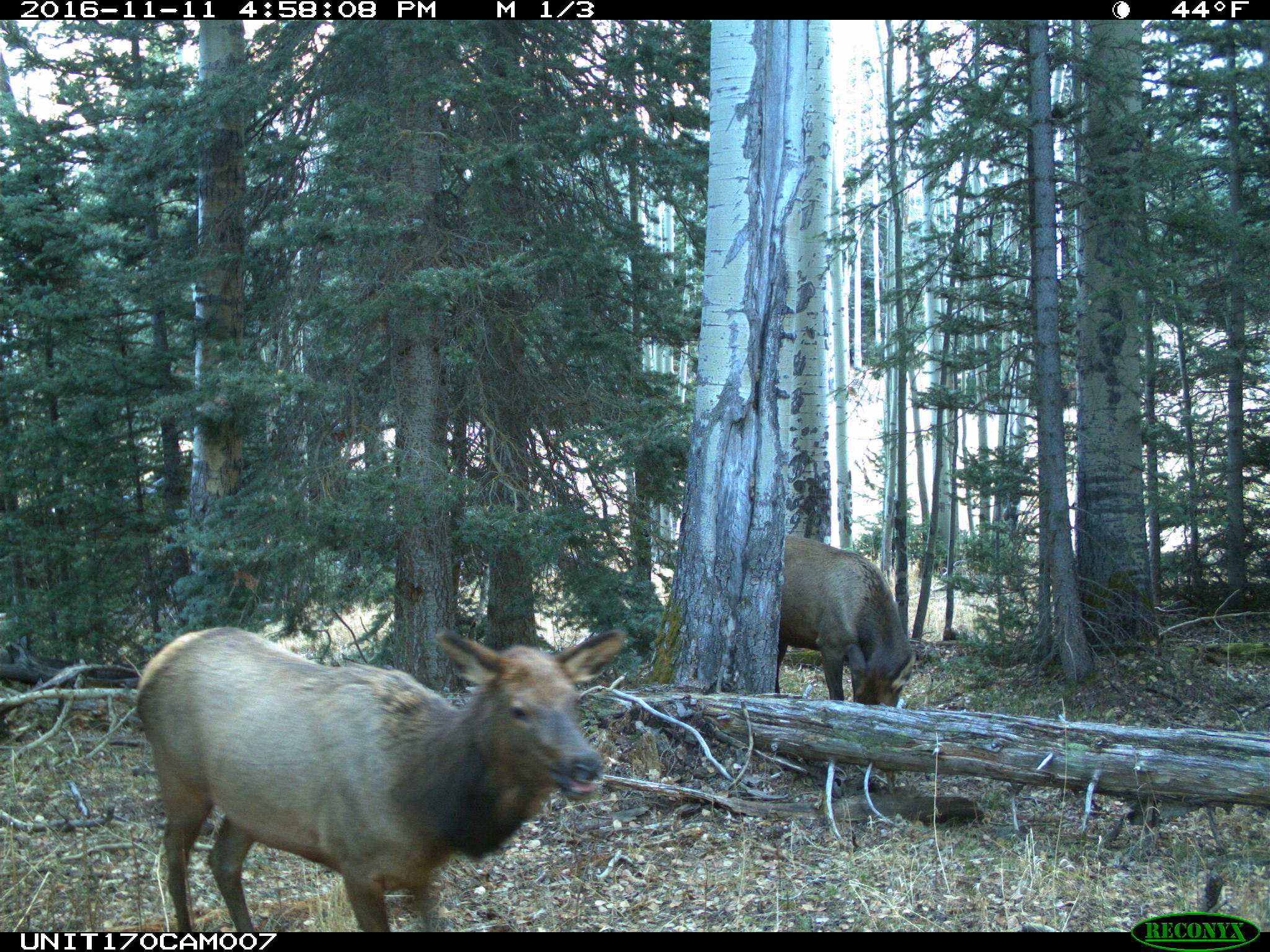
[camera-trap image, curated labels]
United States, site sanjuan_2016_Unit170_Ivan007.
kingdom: Animalia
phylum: Chordata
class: Mammalia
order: Artiodactyla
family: Cervidae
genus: Cervus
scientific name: Cervus elaphus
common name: red deer